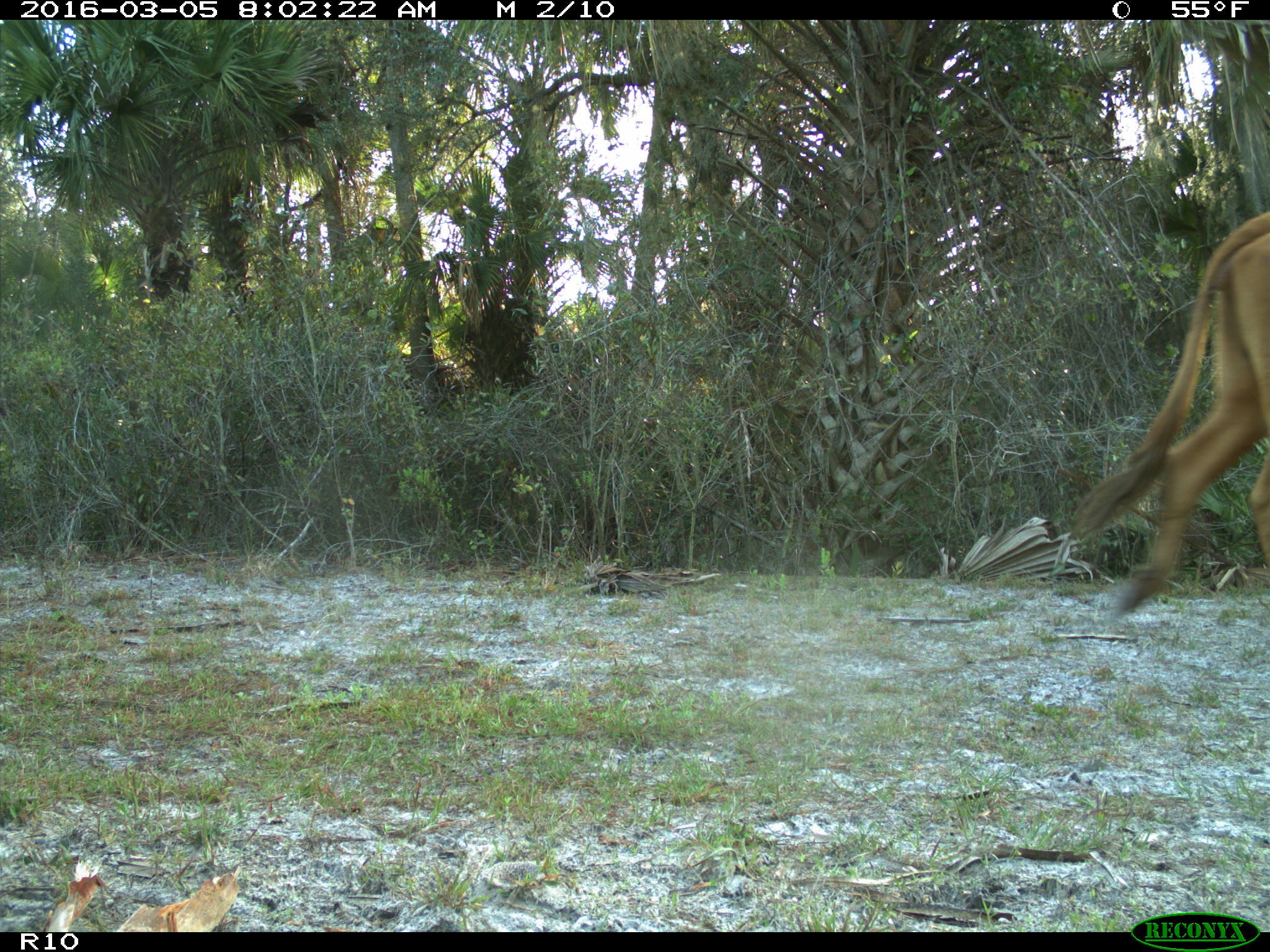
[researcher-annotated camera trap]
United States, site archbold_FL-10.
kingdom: Animalia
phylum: Chordata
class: Mammalia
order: Artiodactyla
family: Bovidae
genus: Bos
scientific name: Bos taurus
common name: domestic cow